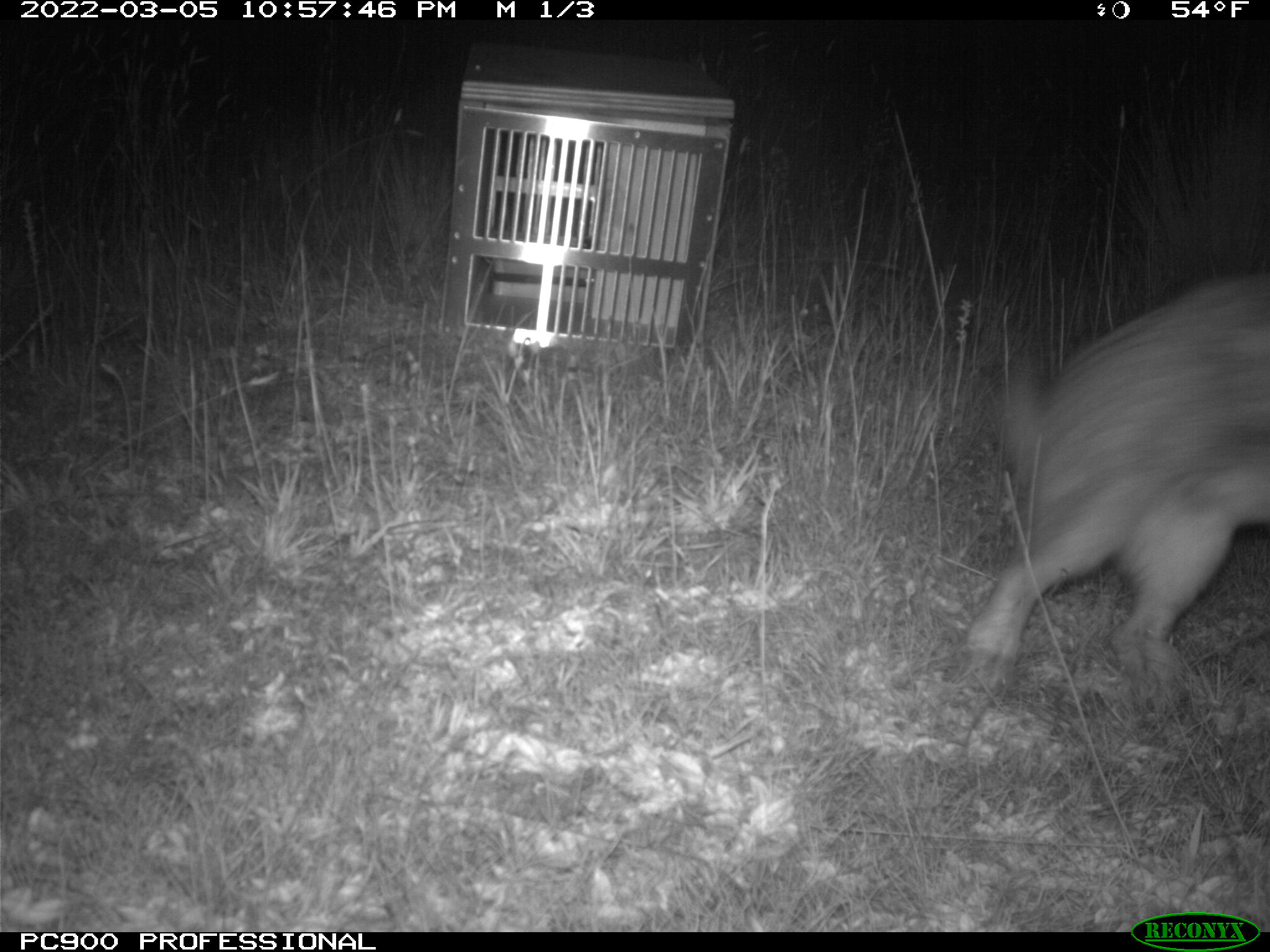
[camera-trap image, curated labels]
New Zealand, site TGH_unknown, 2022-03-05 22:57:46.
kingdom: Animalia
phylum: Chordata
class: Mammalia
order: Lagomorpha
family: Leporidae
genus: Oryctolagus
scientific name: Oryctolagus cuniculus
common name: european rabbit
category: rabbit